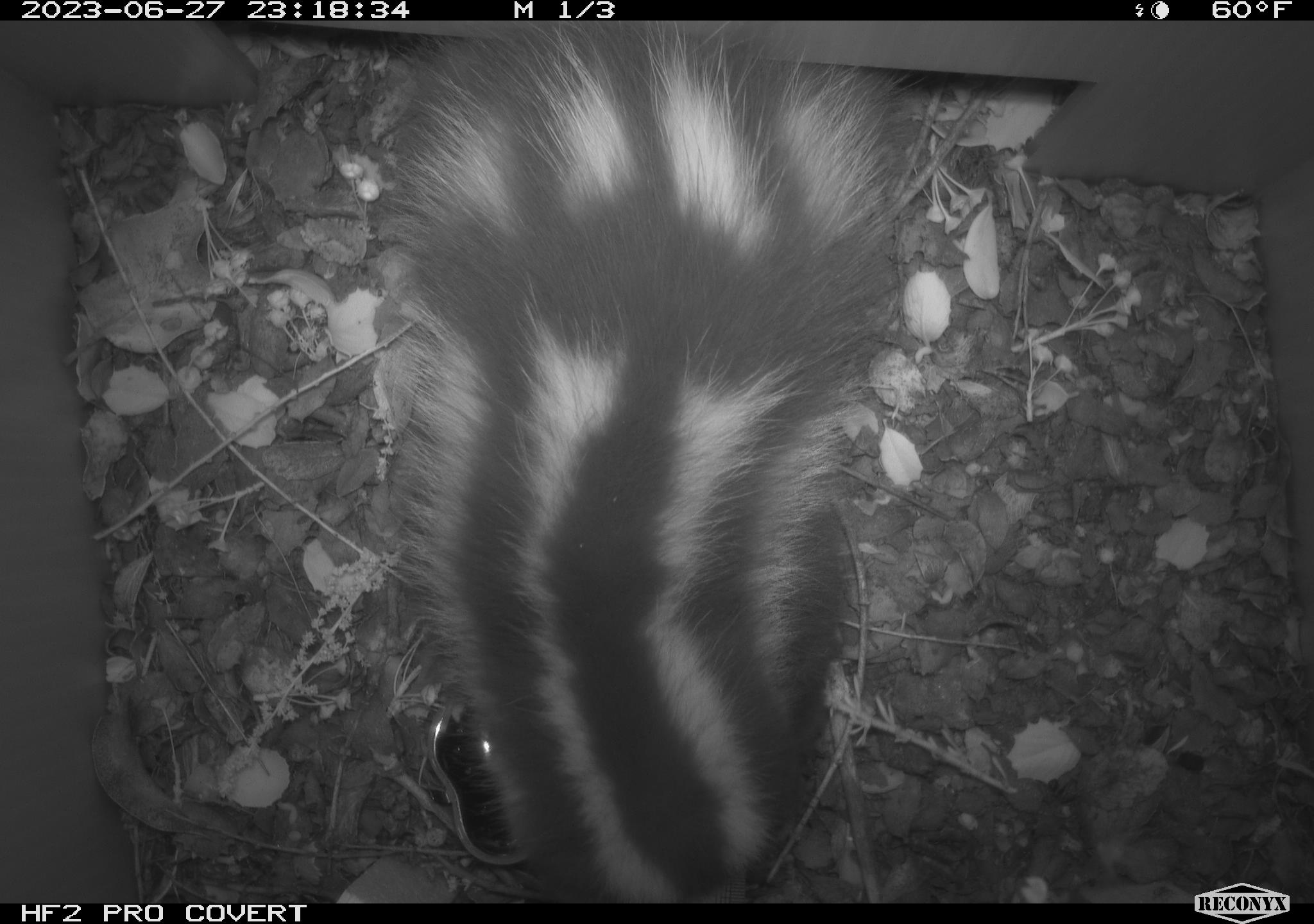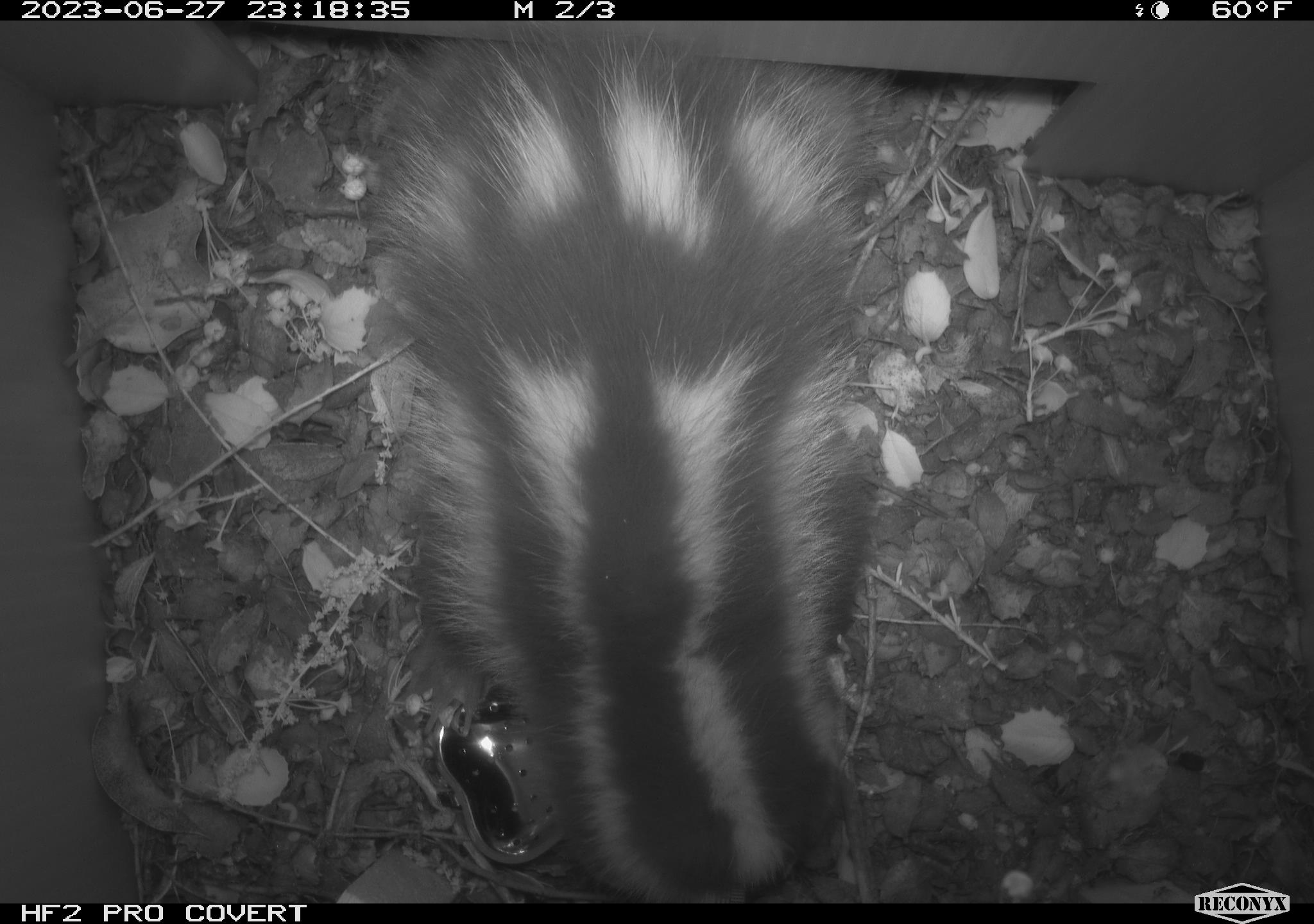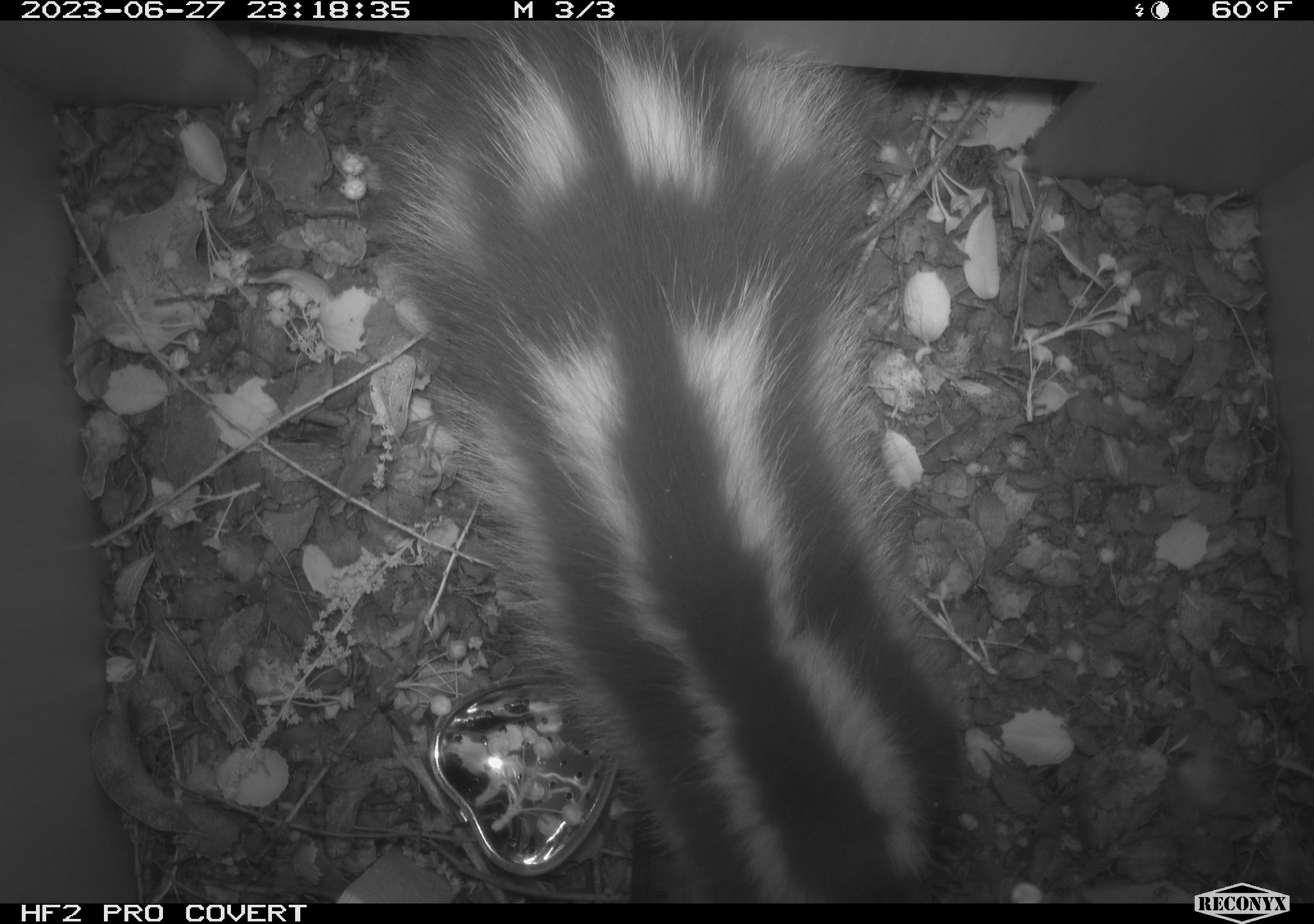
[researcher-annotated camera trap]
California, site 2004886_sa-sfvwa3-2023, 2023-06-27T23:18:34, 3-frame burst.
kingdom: Animalia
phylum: Chordata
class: Mammalia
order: Carnivora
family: Mephitidae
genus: Spilogale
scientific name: Spilogale gracilis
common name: western spotted skunk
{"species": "western spotted skunk (Spilogale gracilis)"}